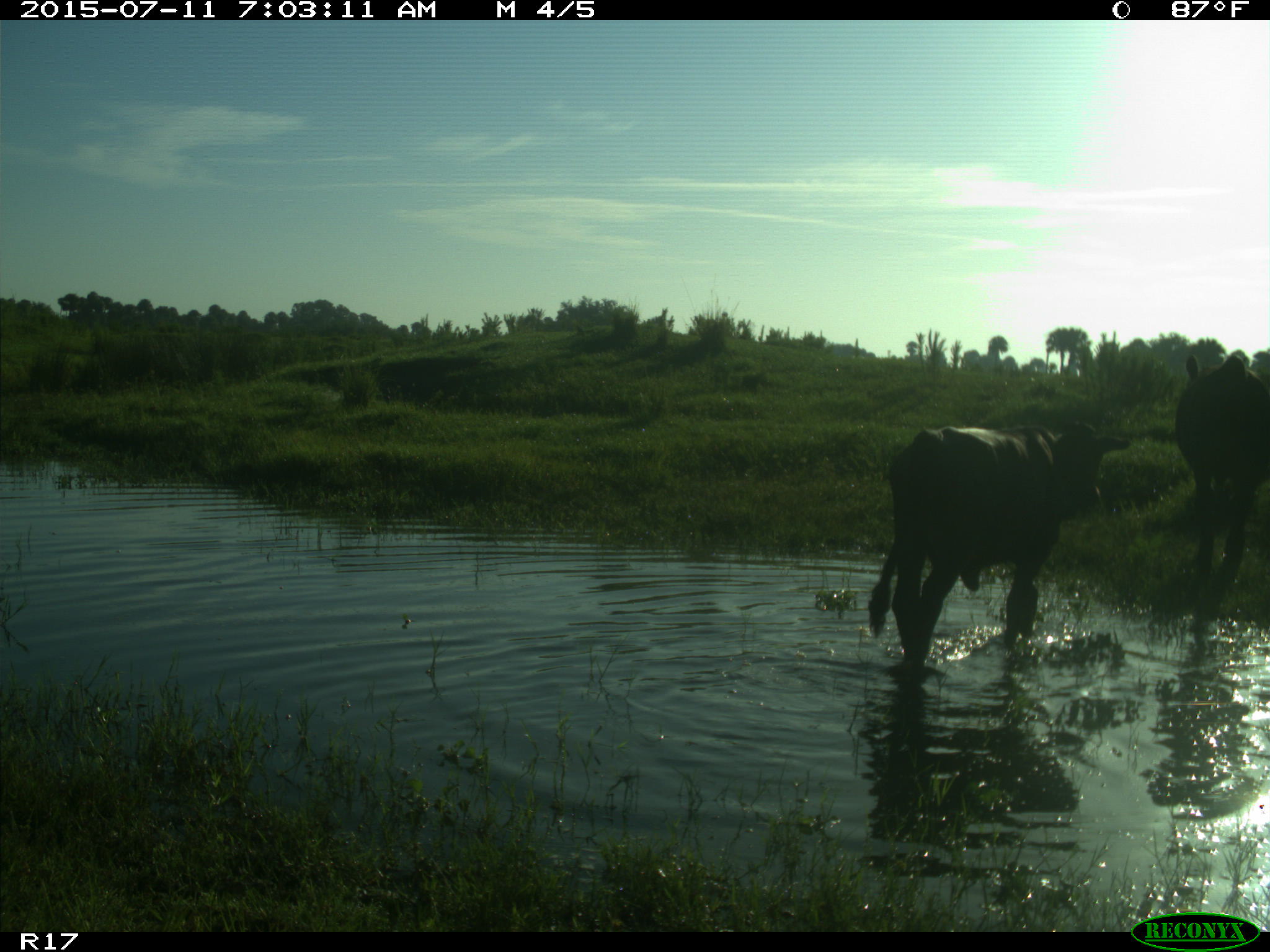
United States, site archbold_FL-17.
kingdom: Animalia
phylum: Chordata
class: Mammalia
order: Artiodactyla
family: Bovidae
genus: Bos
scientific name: Bos taurus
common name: domestic cow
Bos taurus (domestic cow).